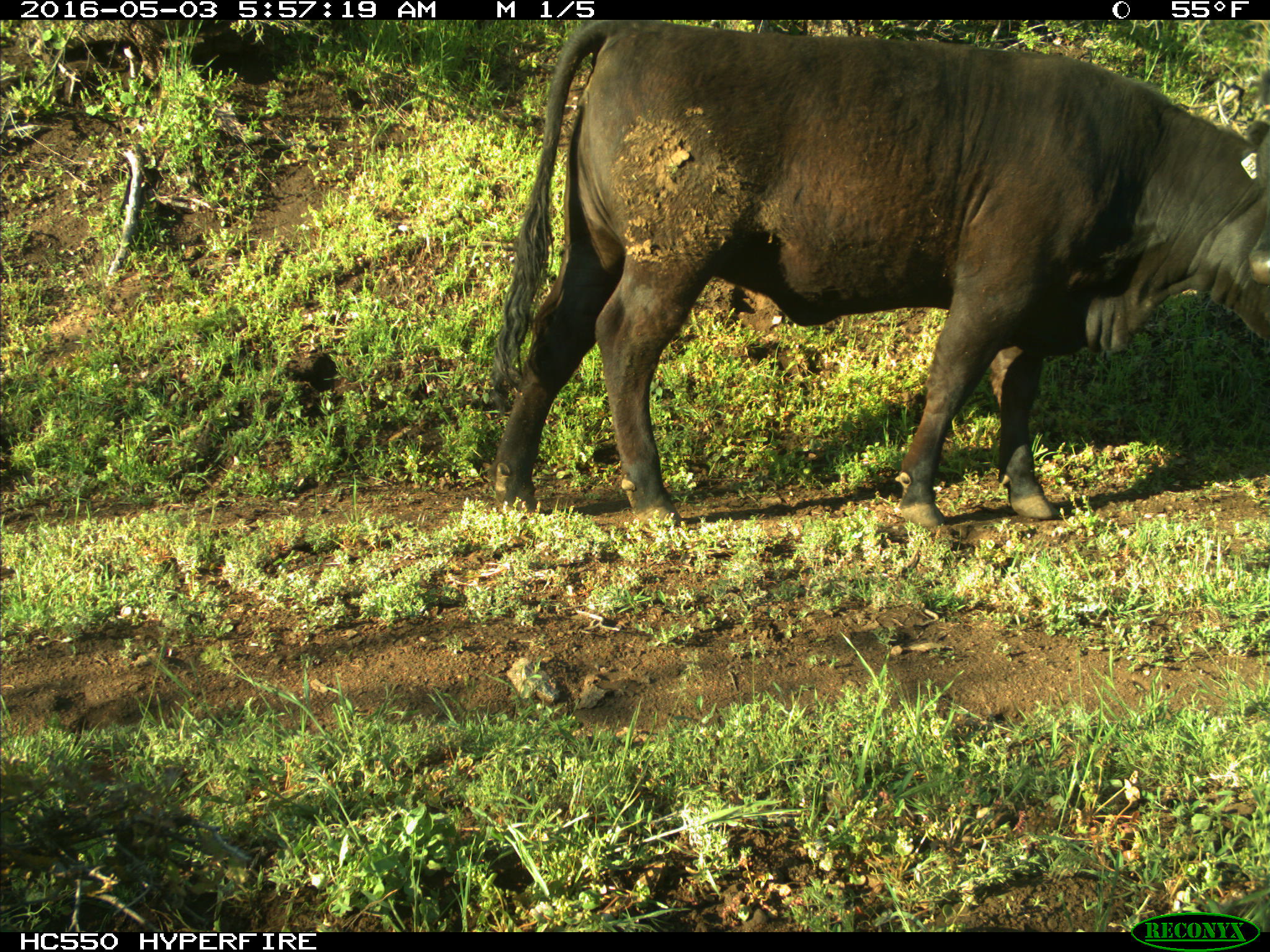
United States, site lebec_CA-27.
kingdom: Animalia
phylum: Chordata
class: Mammalia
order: Artiodactyla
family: Bovidae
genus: Bos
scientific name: Bos taurus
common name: domestic cow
Bos taurus (domestic cow).